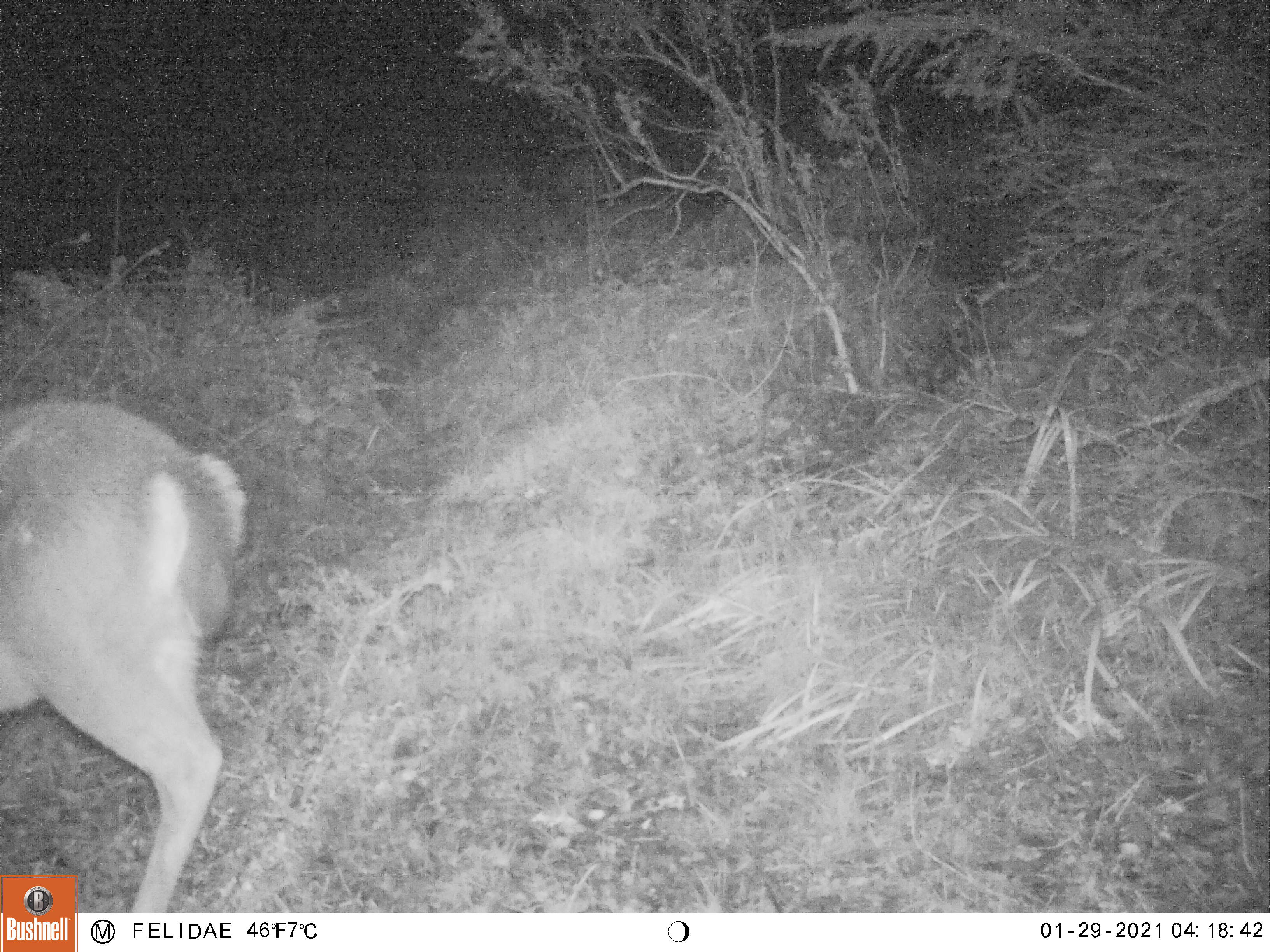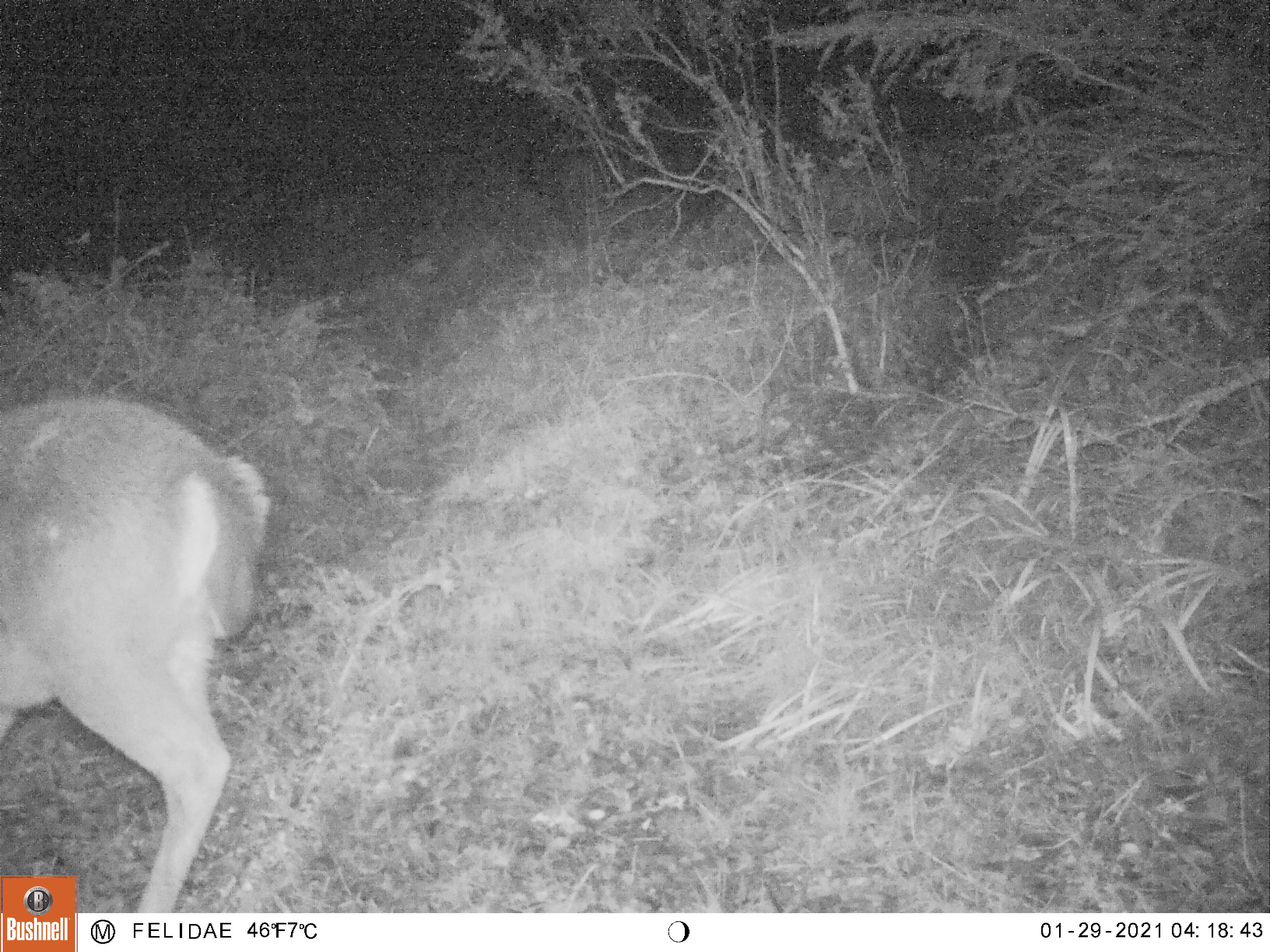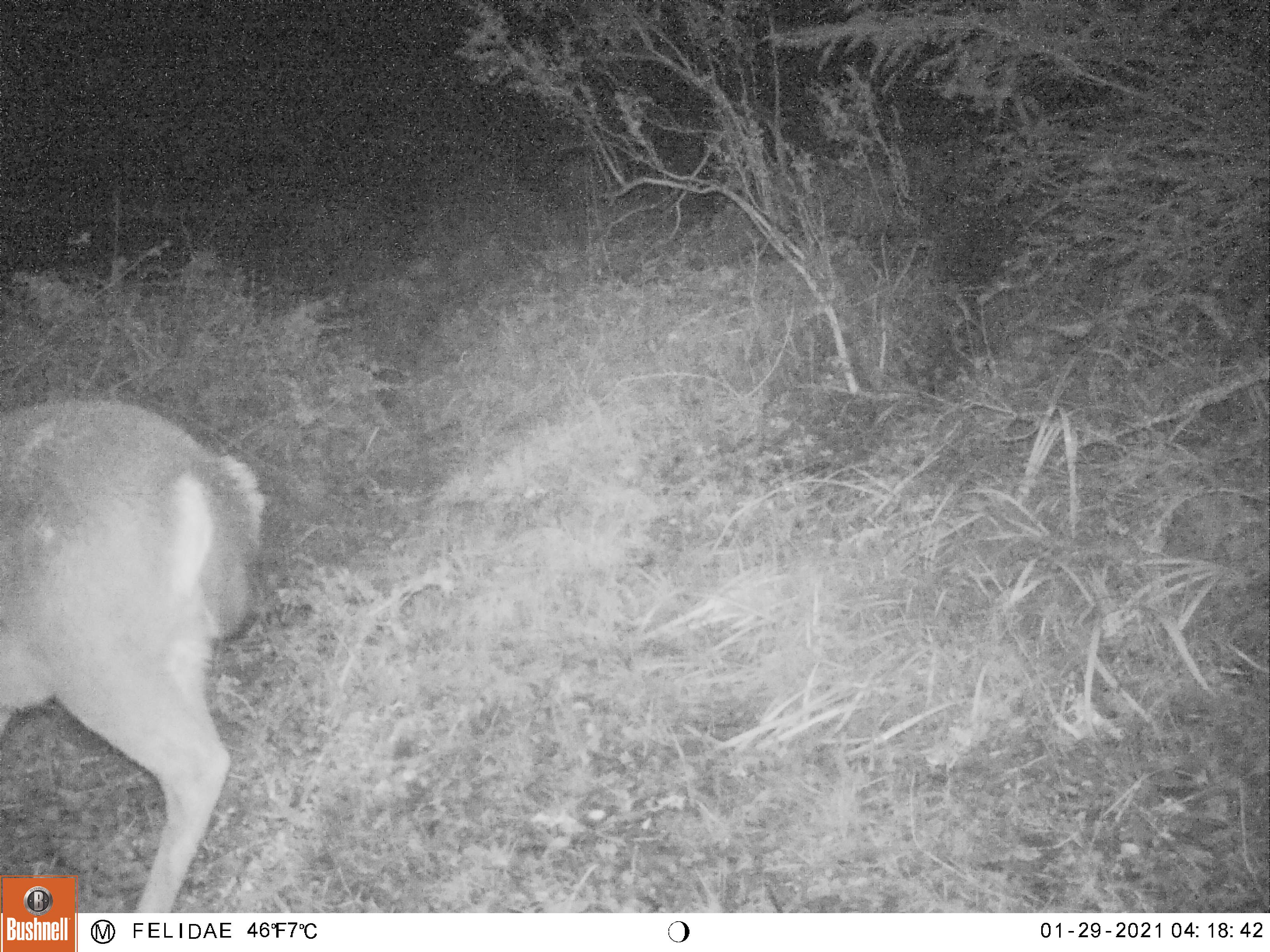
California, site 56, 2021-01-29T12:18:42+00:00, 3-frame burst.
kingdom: Animalia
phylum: Chordata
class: Mammalia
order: Artiodactyla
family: Cervidae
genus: Odocoileus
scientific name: Odocoileus hemionus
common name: mule deer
Mule deer (Odocoileus hemionus).